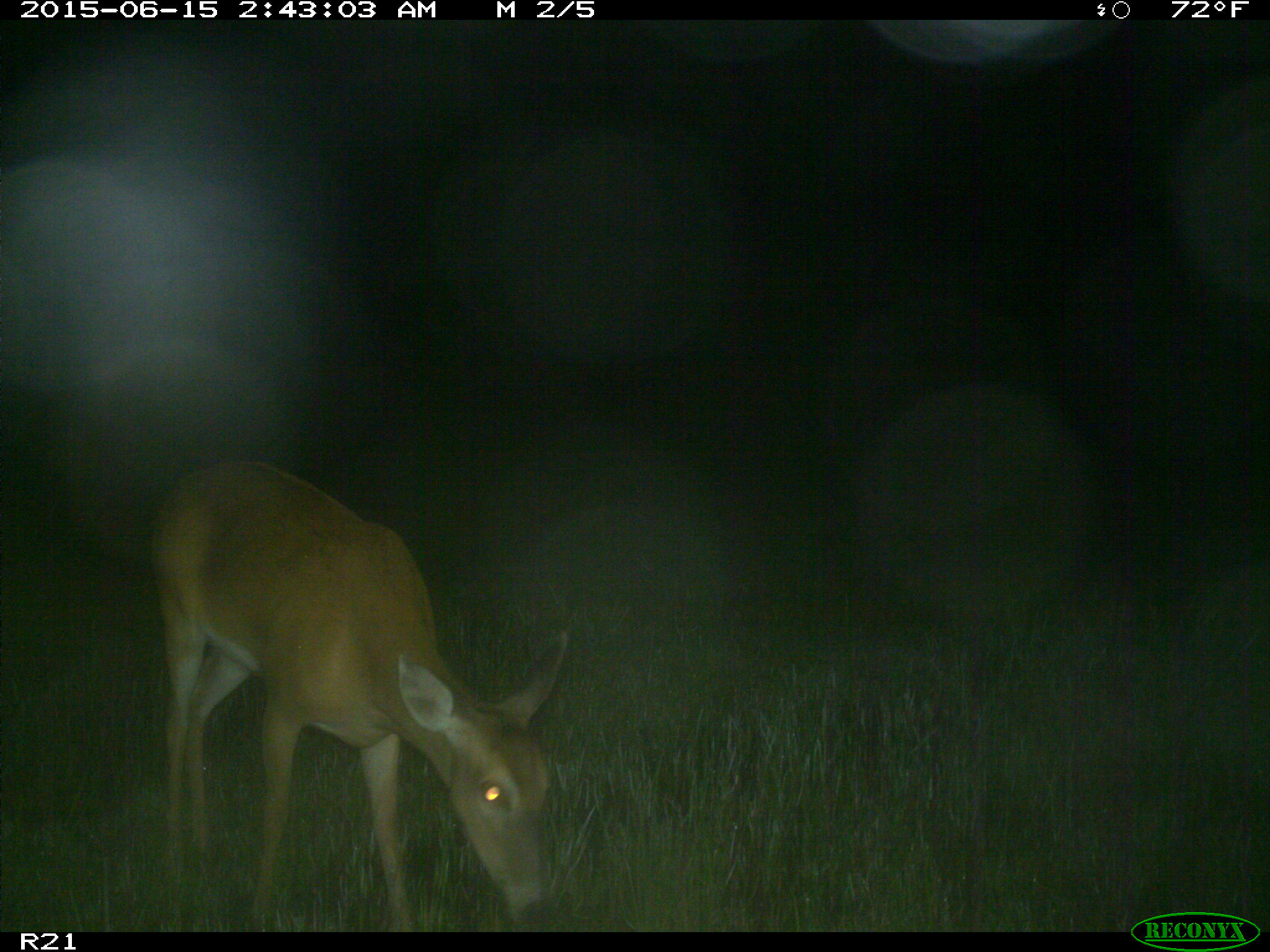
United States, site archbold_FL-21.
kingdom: Animalia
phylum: Chordata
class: Mammalia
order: Artiodactyla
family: Cervidae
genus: Odocoileus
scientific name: Odocoileus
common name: deer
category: unidentified deer